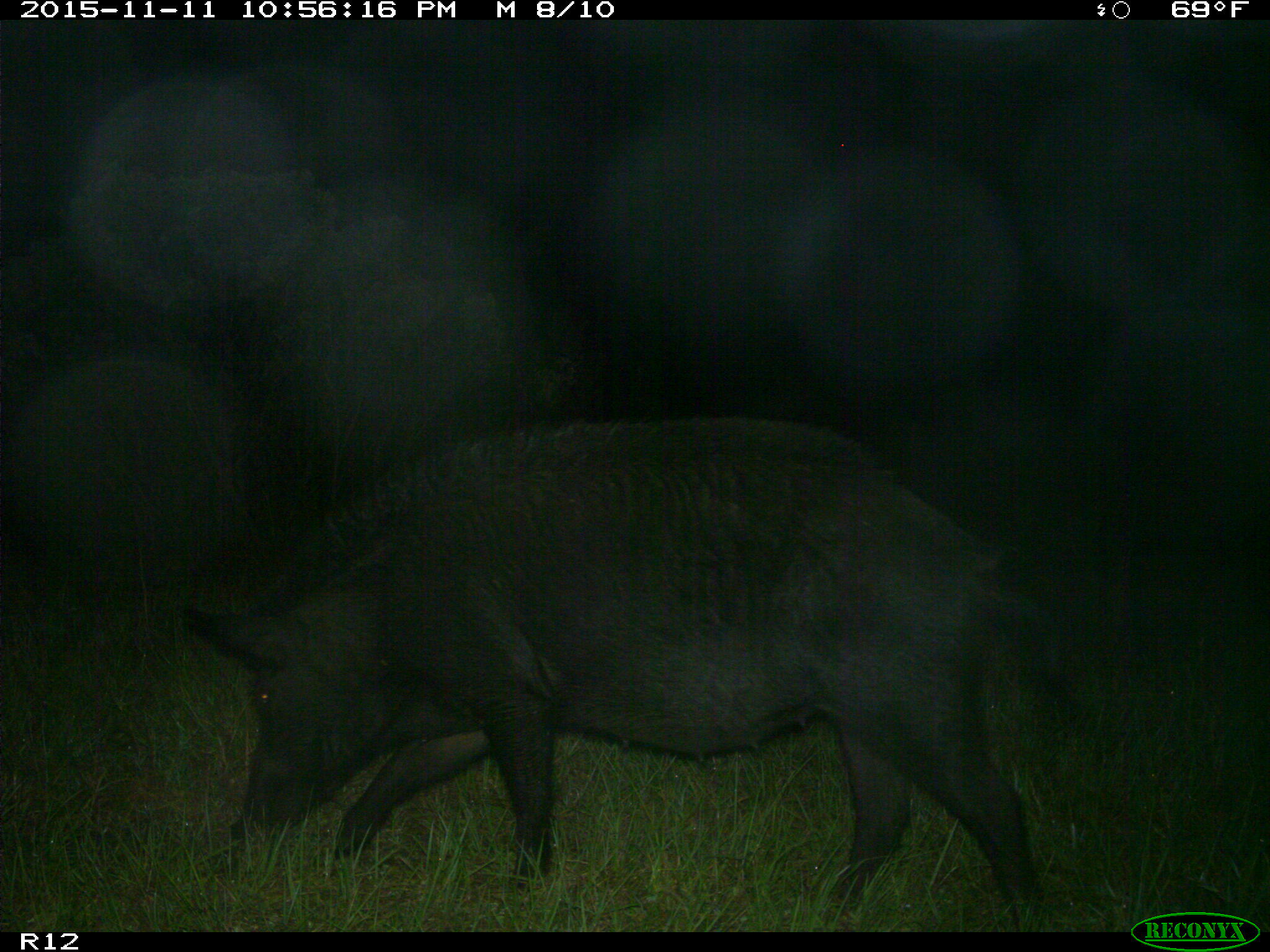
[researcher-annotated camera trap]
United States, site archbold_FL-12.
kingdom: Animalia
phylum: Chordata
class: Mammalia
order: Artiodactyla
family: Suidae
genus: Sus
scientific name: Sus scrofa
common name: wild boar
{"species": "Sus scrofa (wild boar)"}